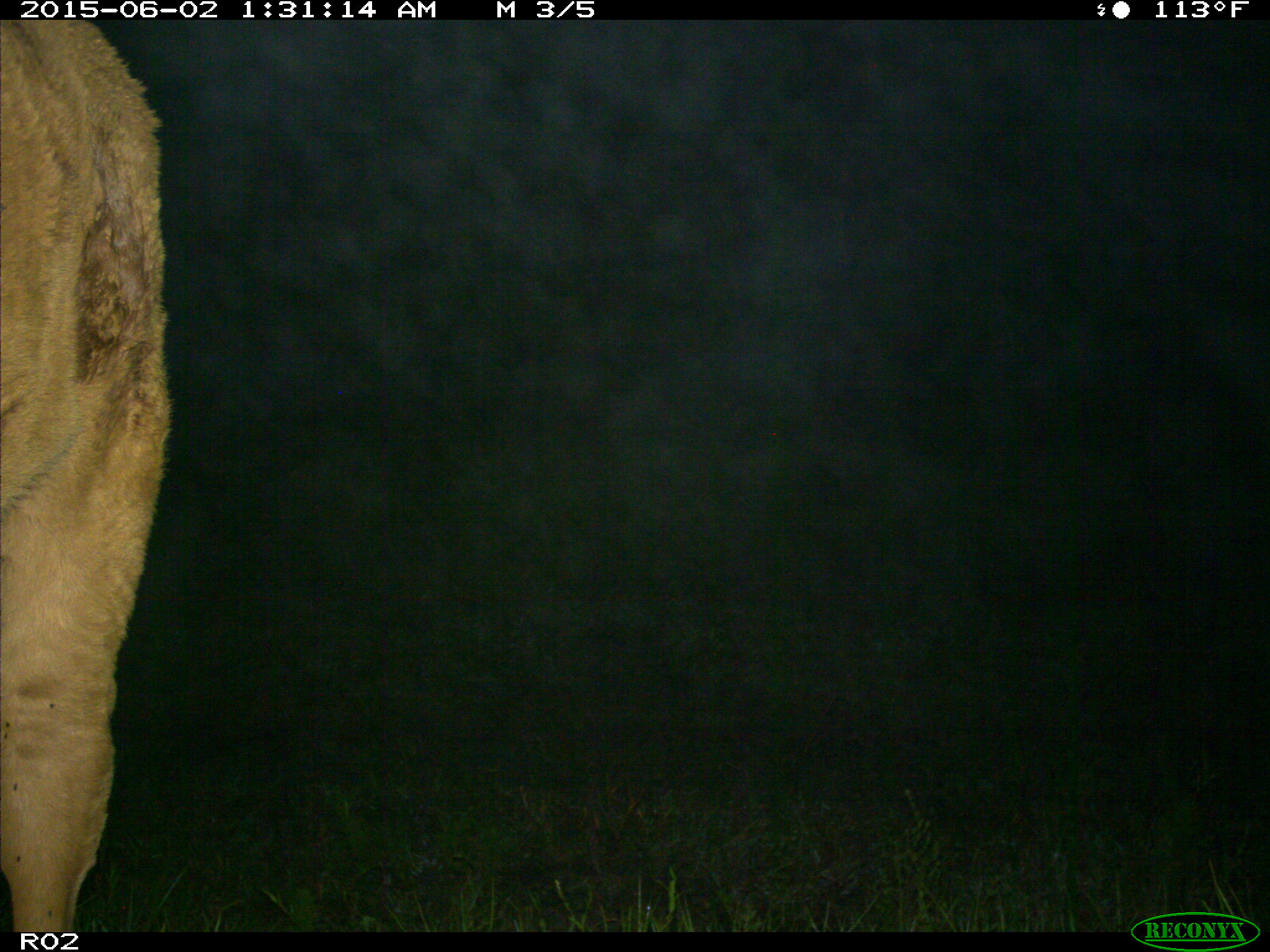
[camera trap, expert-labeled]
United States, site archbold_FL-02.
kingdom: Animalia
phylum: Chordata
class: Mammalia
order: Artiodactyla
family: Bovidae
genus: Bos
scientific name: Bos taurus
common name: domestic cow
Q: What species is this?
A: Bos taurus (domestic cow).